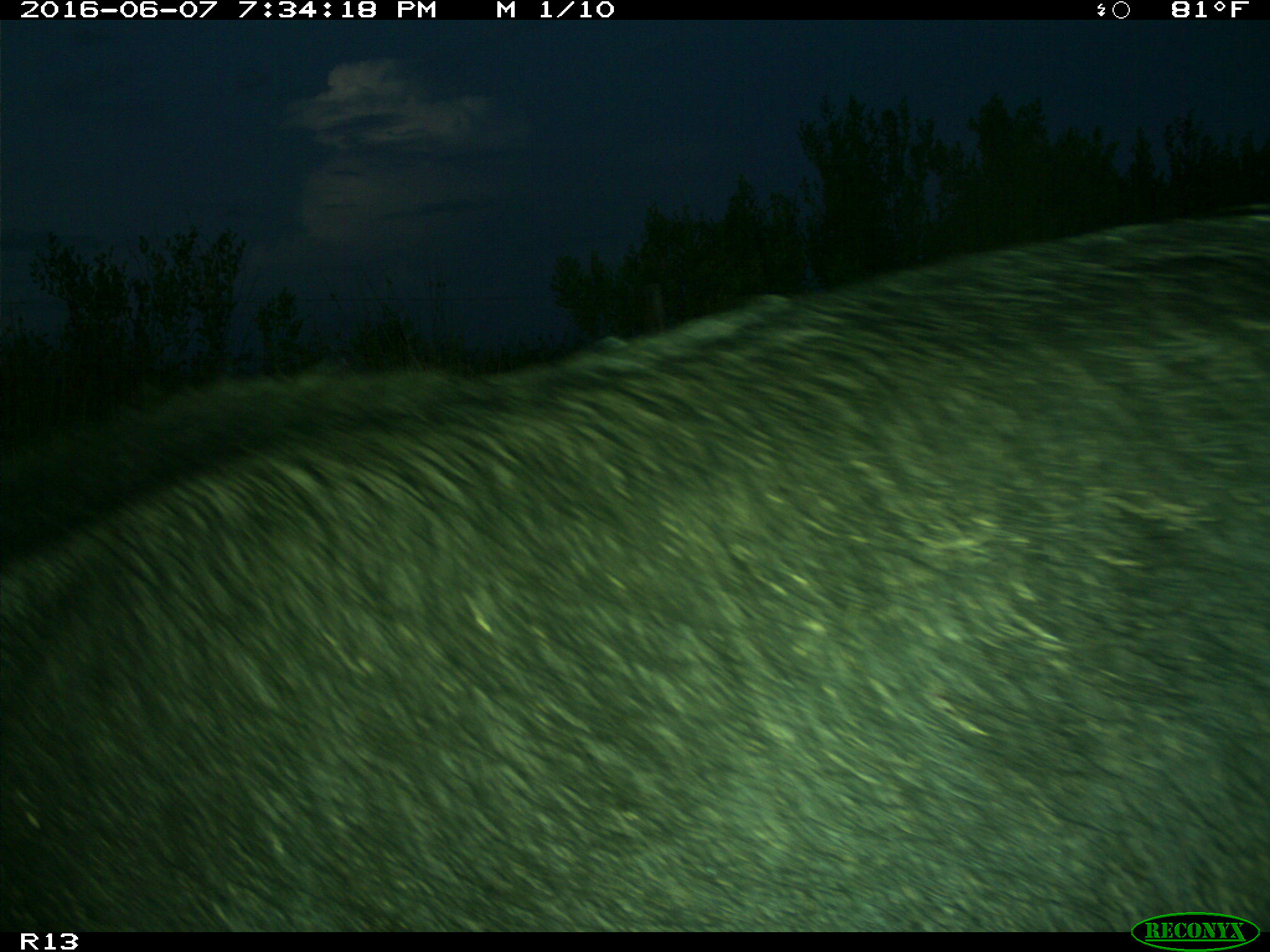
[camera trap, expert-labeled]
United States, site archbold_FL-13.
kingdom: Animalia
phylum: Chordata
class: Mammalia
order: Artiodactyla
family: Suidae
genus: Sus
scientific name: Sus scrofa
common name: wild boar